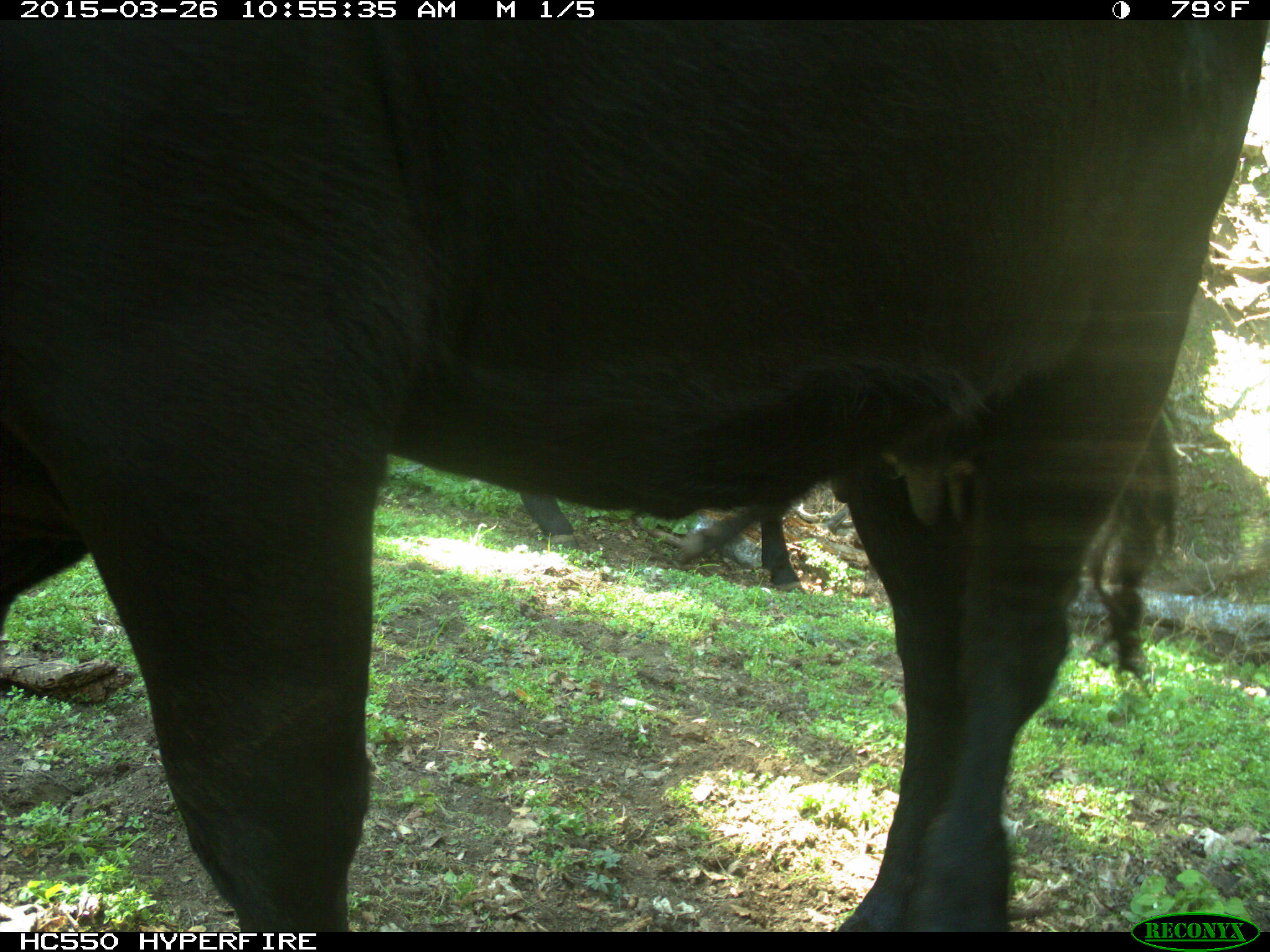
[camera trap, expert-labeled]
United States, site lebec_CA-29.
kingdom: Animalia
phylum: Chordata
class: Mammalia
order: Artiodactyla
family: Bovidae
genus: Bos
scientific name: Bos taurus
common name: domestic cow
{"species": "Bos taurus (domestic cow)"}